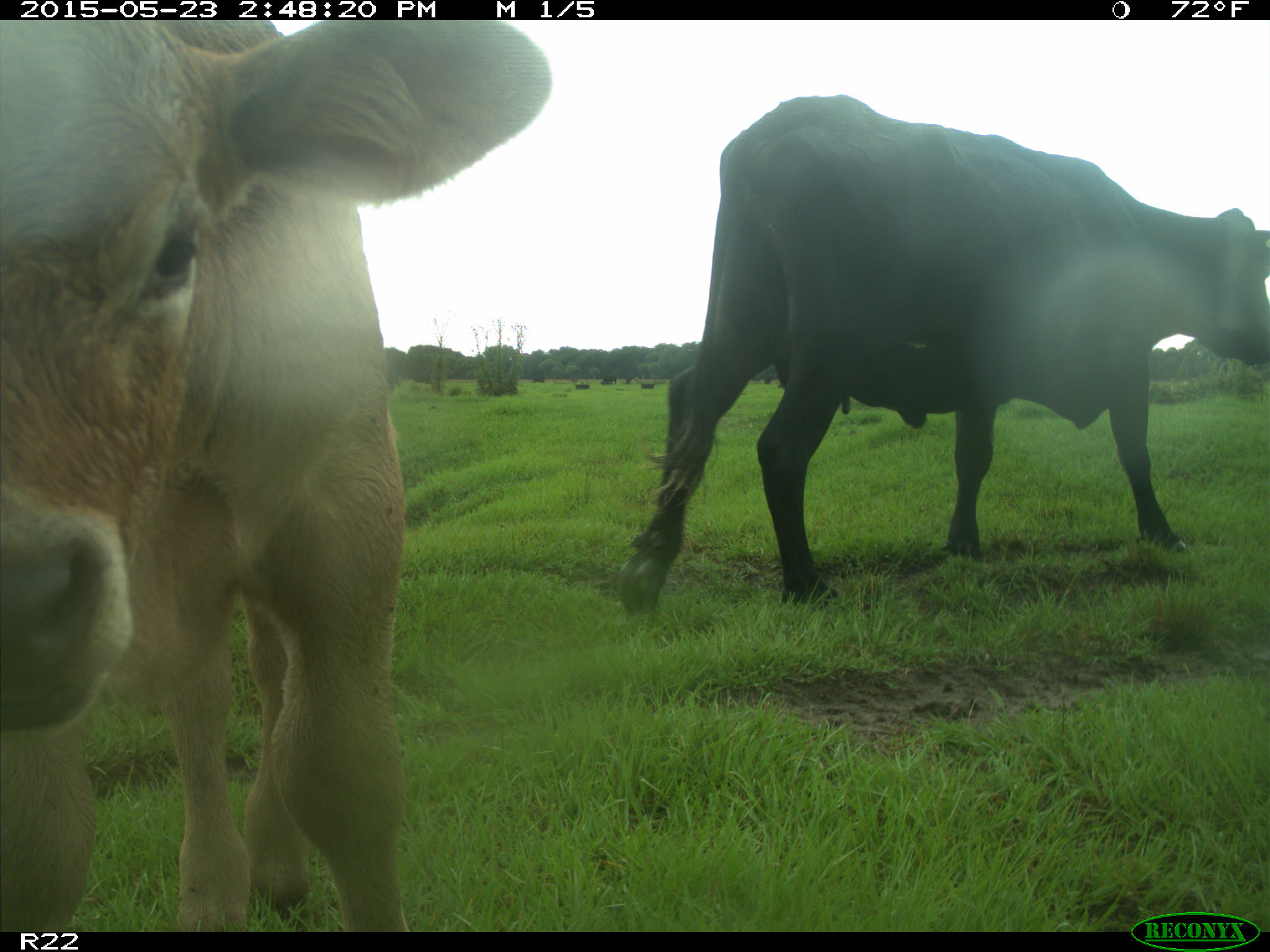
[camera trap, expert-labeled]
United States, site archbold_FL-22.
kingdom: Animalia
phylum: Chordata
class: Mammalia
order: Artiodactyla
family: Bovidae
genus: Bos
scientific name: Bos taurus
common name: domestic cow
Bos taurus (domestic cow).